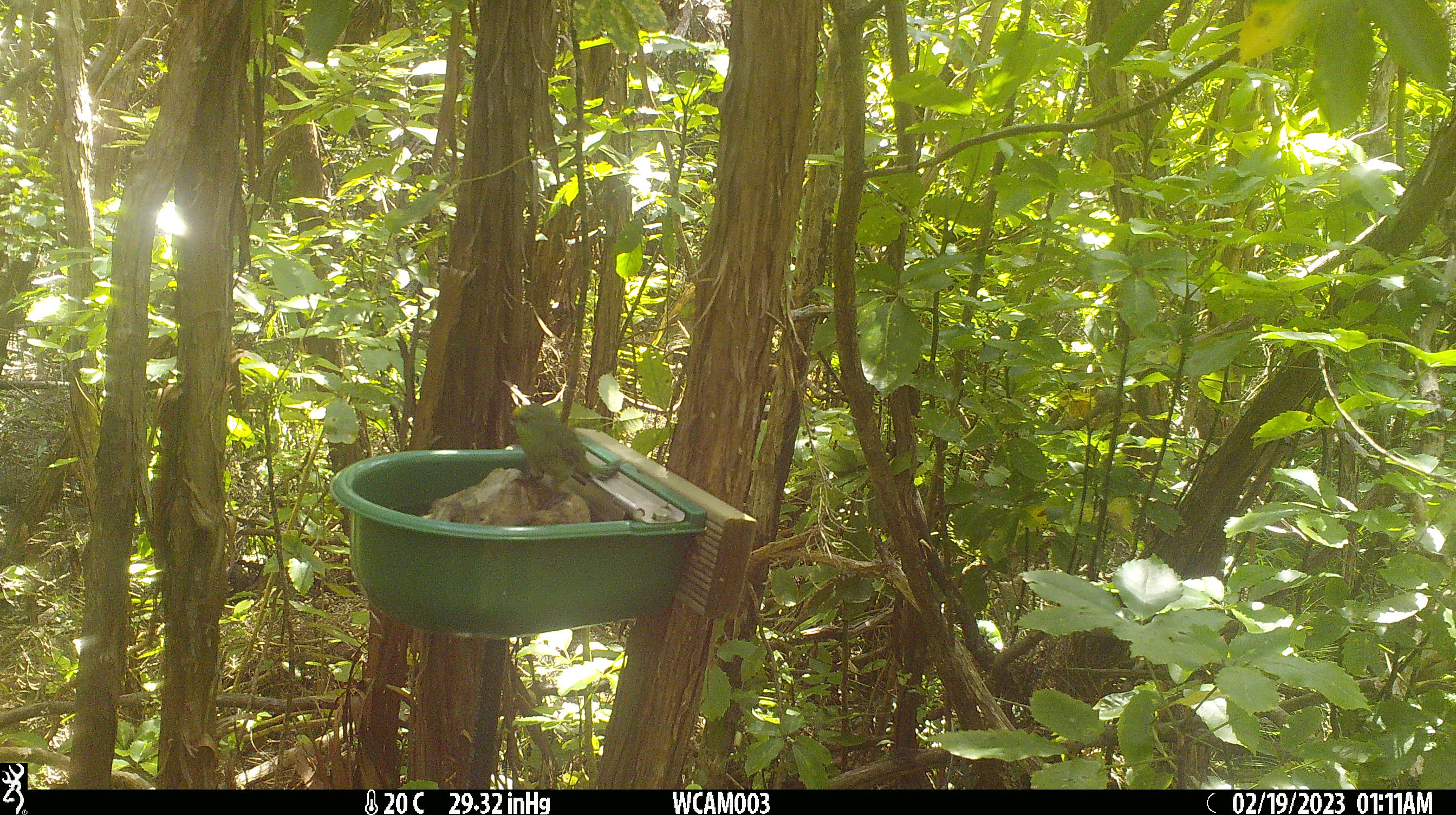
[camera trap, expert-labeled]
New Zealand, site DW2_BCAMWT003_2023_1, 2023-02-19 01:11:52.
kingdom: Animalia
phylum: Chordata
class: Aves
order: Psittaciformes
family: Psittaculidae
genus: Cyanoramphus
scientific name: Cyanoramphus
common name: parakeet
Parakeet (Cyanoramphus).